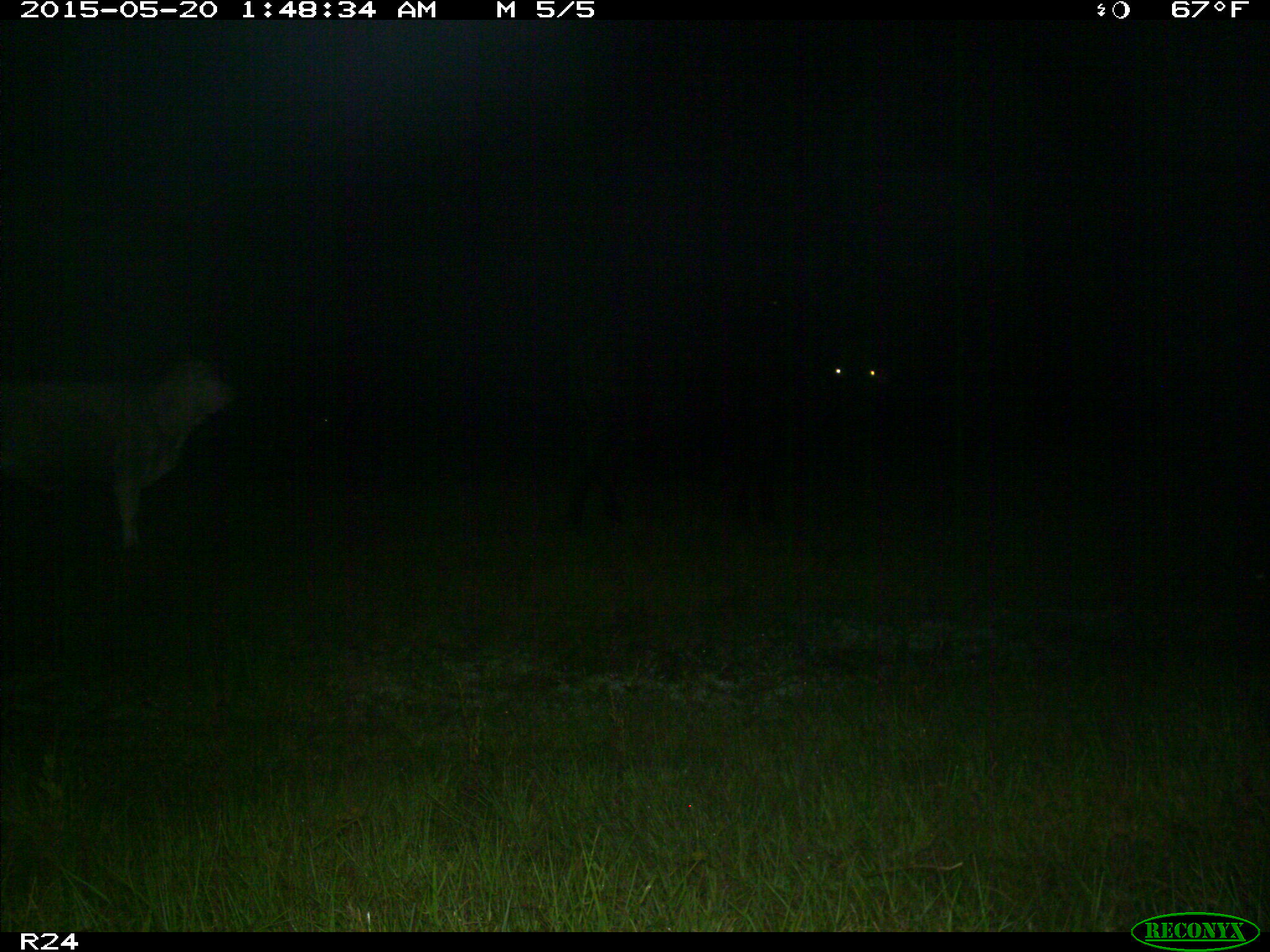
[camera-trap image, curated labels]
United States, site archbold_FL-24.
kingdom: Animalia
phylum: Chordata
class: Mammalia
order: Artiodactyla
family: Bovidae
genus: Bos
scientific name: Bos taurus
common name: domestic cow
Bos taurus (domestic cow).